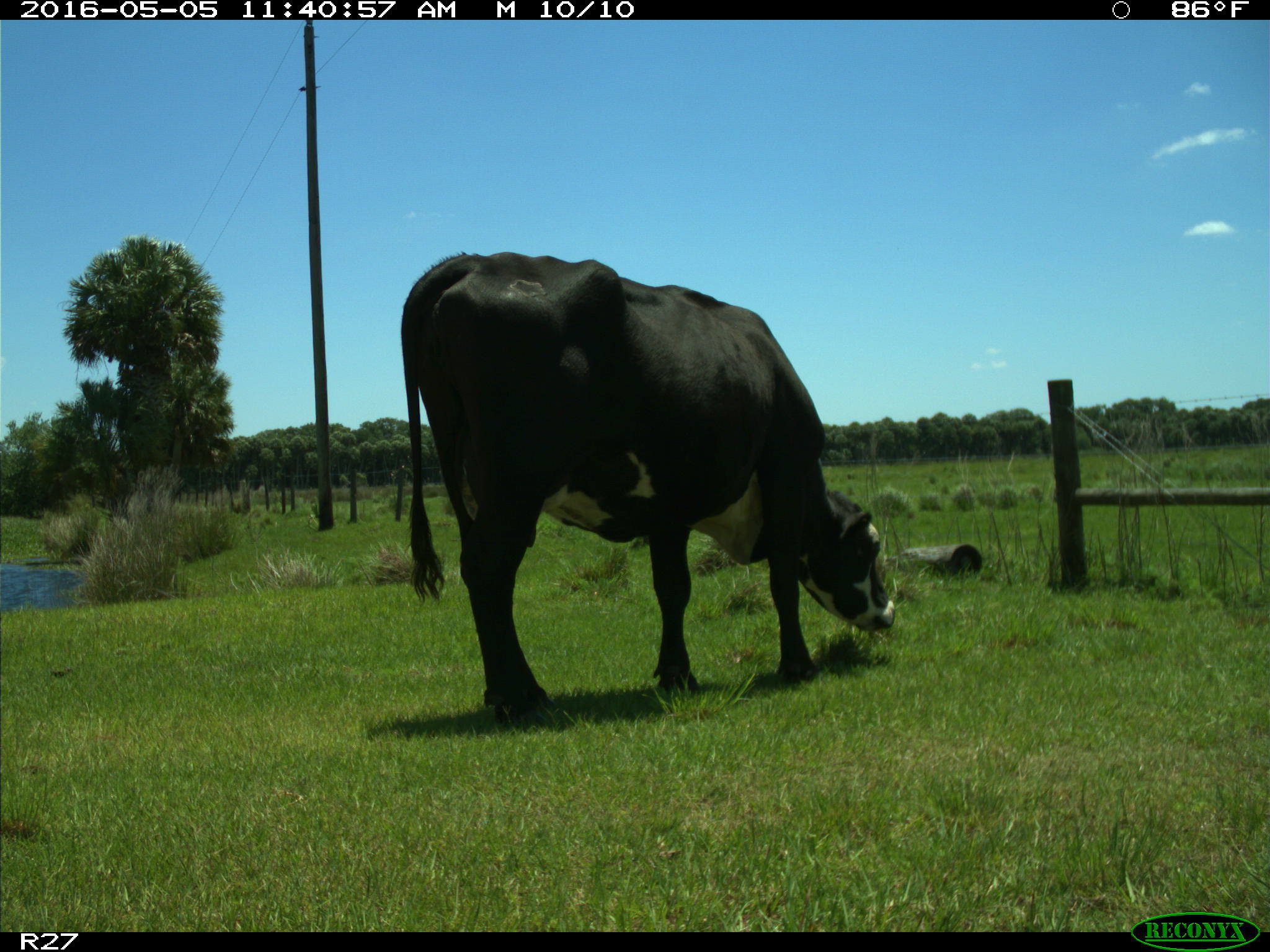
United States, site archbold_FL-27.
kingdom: Animalia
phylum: Chordata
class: Mammalia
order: Artiodactyla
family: Bovidae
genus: Bos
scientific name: Bos taurus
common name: domestic cow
Bos taurus (domestic cow).